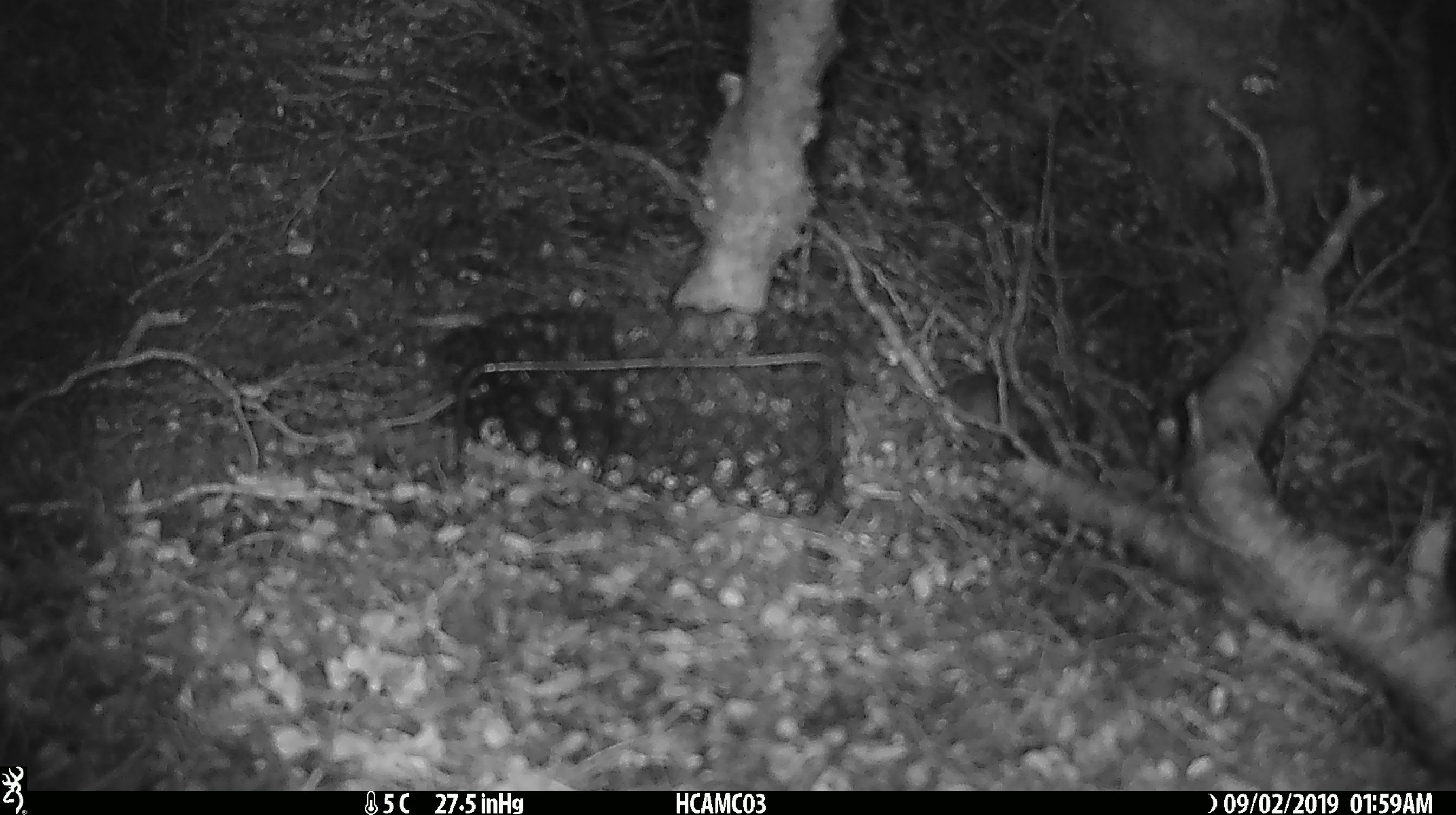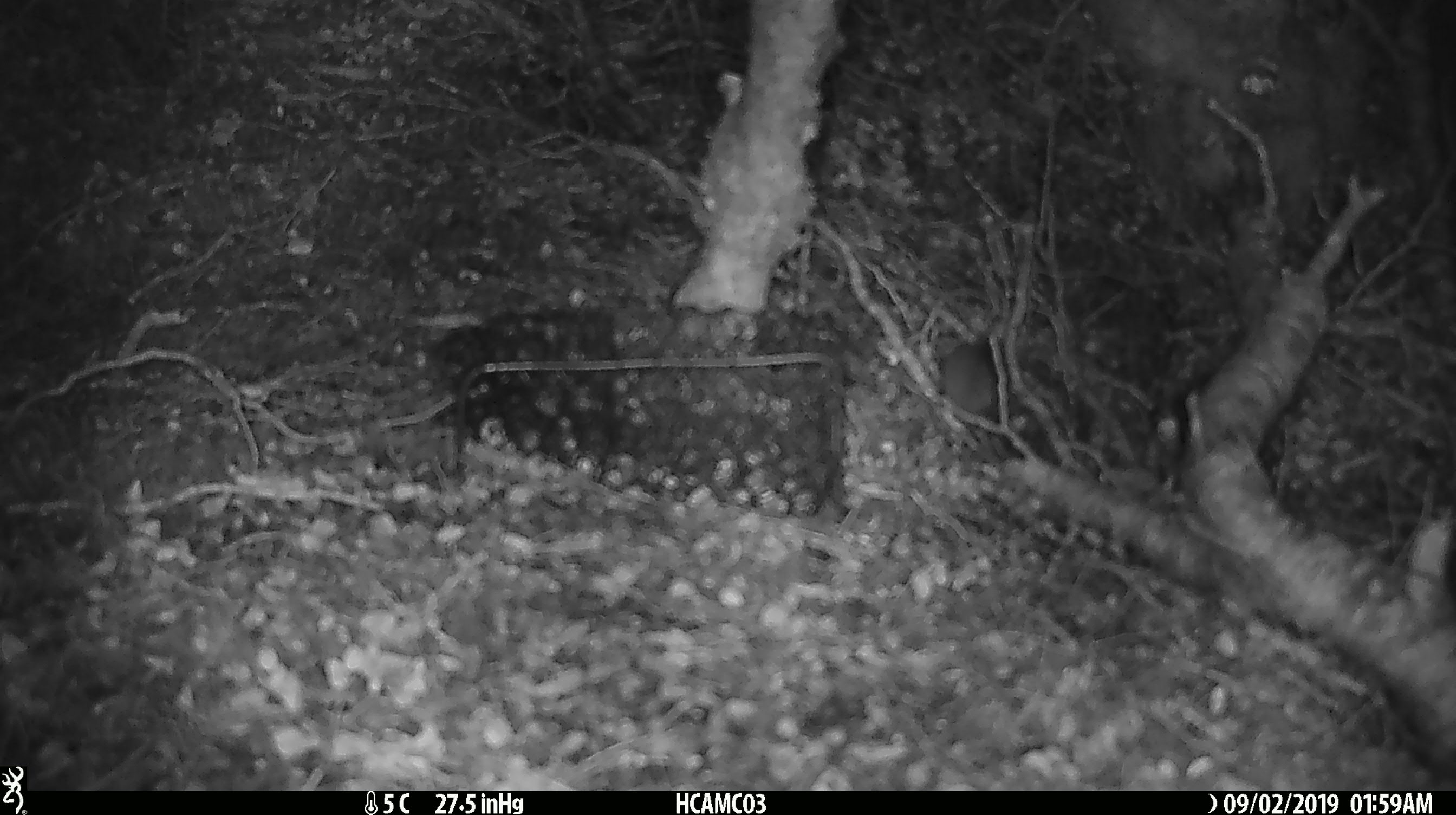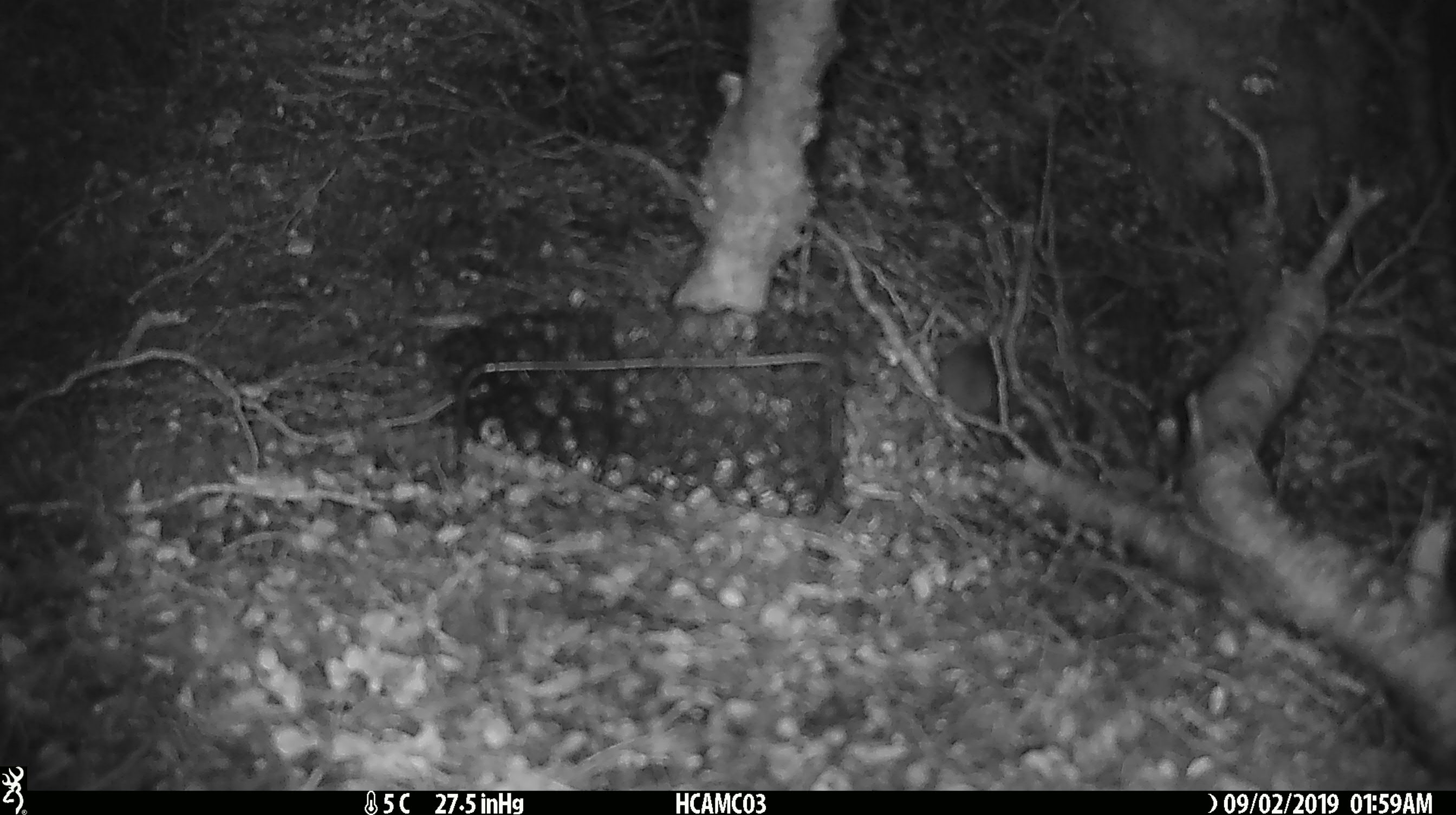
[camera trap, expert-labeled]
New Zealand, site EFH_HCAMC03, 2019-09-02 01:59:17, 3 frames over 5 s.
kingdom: Animalia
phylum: Chordata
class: Mammalia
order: Rodentia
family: Muridae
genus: Mus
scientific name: Mus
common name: mouse